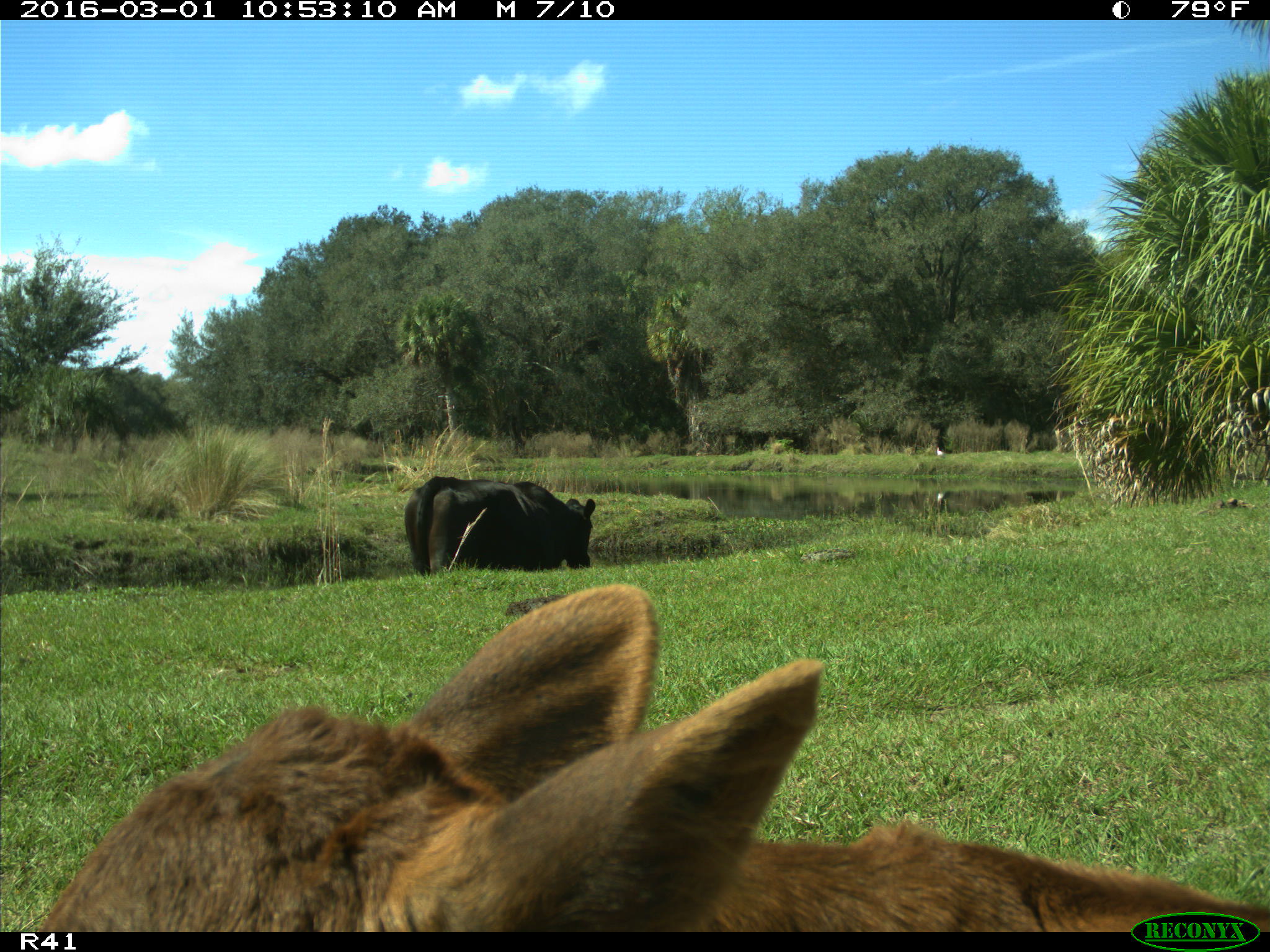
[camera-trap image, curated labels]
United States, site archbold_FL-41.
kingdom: Animalia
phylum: Chordata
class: Mammalia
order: Artiodactyla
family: Bovidae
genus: Bos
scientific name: Bos taurus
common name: domestic cow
Bos taurus (domestic cow).